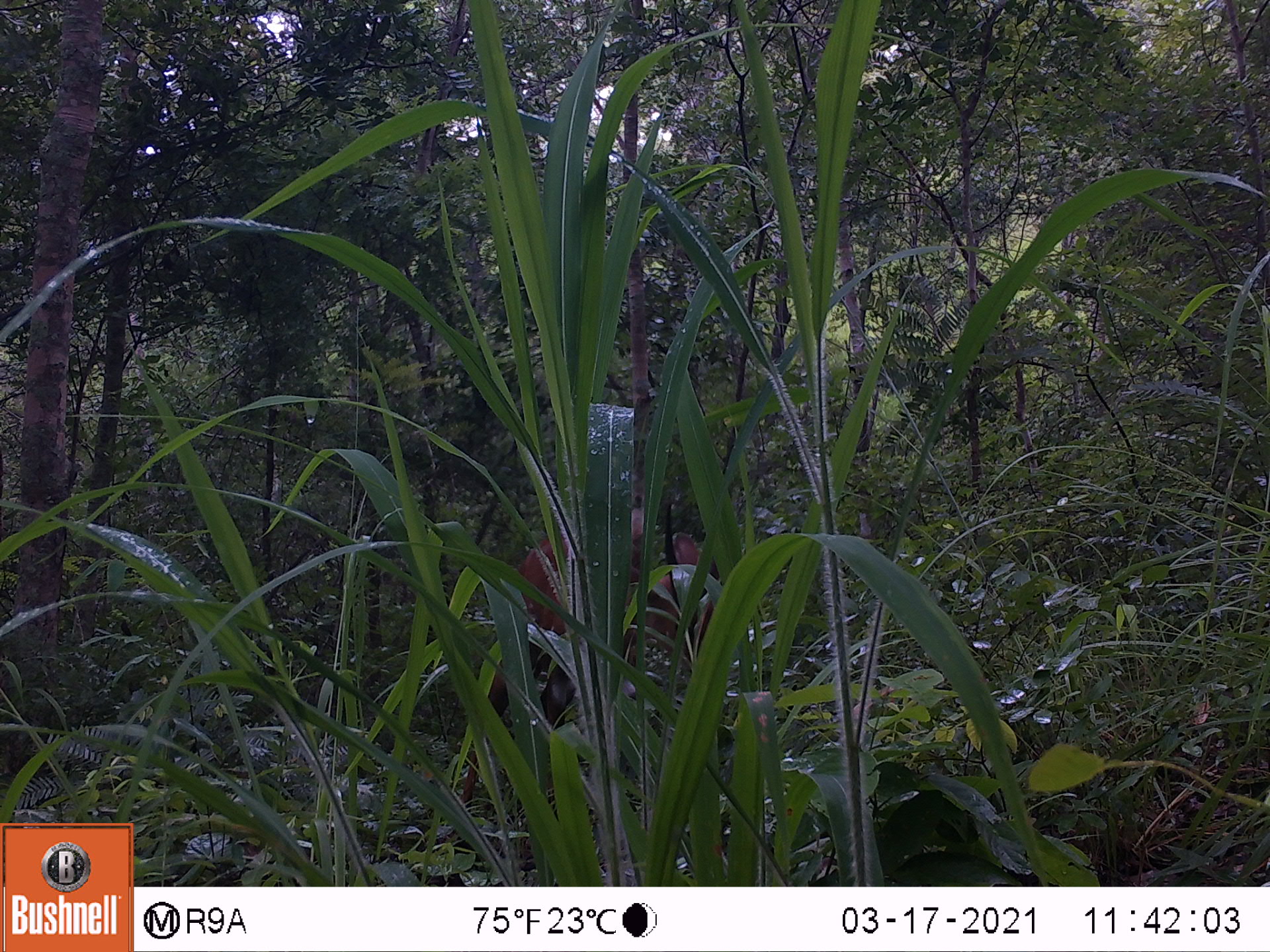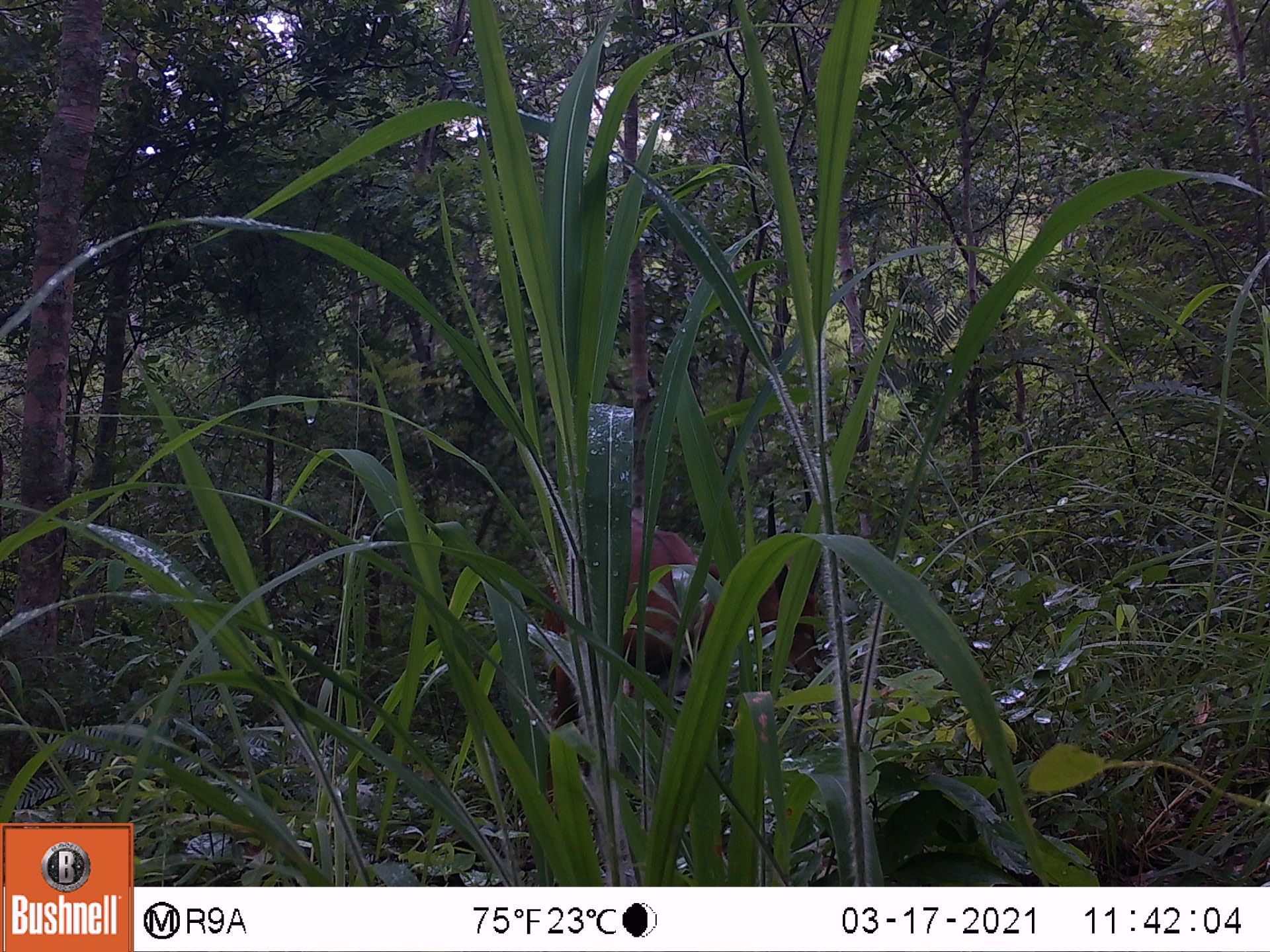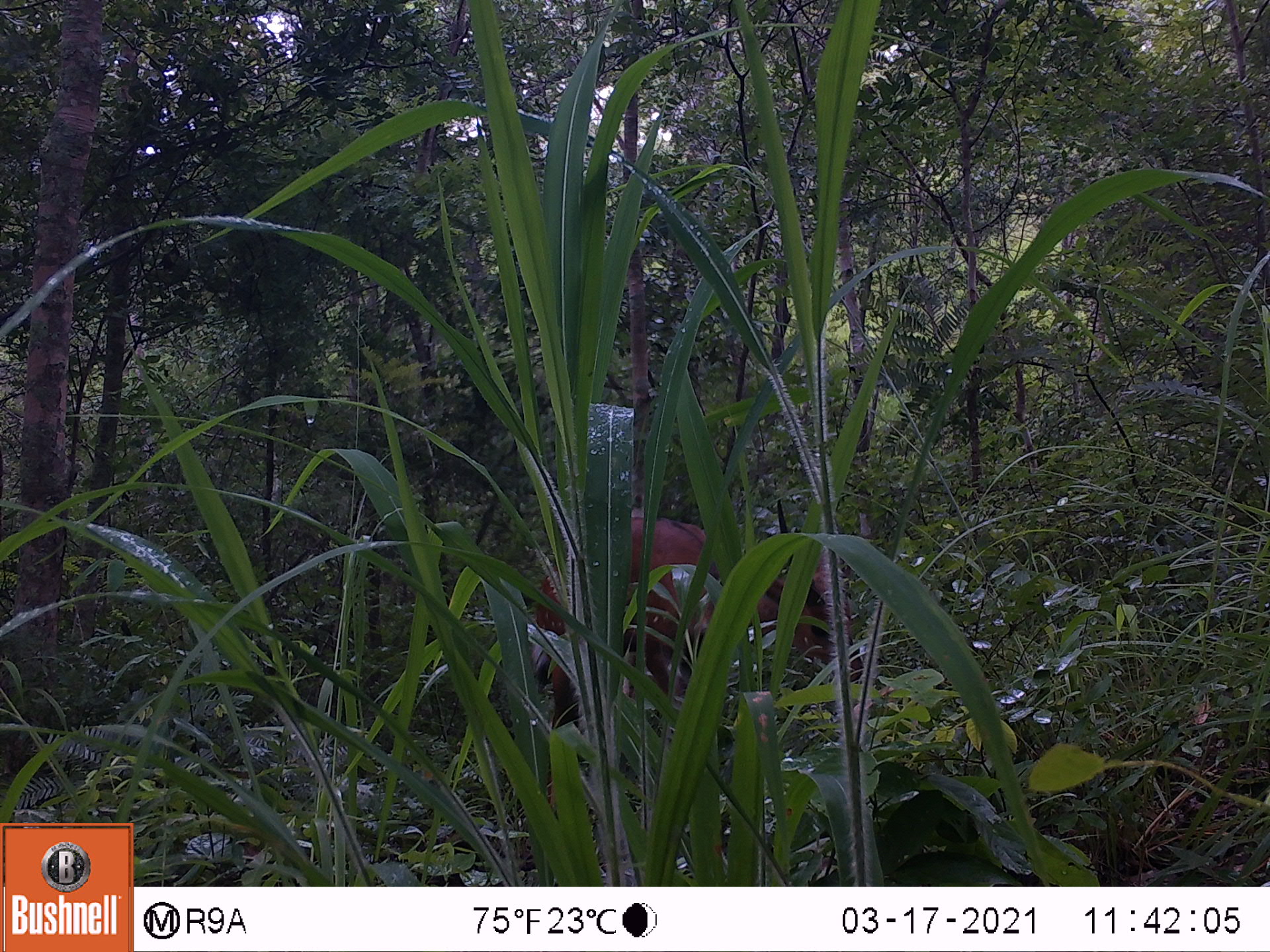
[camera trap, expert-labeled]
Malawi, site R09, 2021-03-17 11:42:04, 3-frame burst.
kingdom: Animalia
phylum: Chordata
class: Mammalia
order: Artiodactyla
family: Bovidae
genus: Tragelaphus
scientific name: Tragelaphus sylvaticus sylvaticus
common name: cape bushbuck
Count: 1.